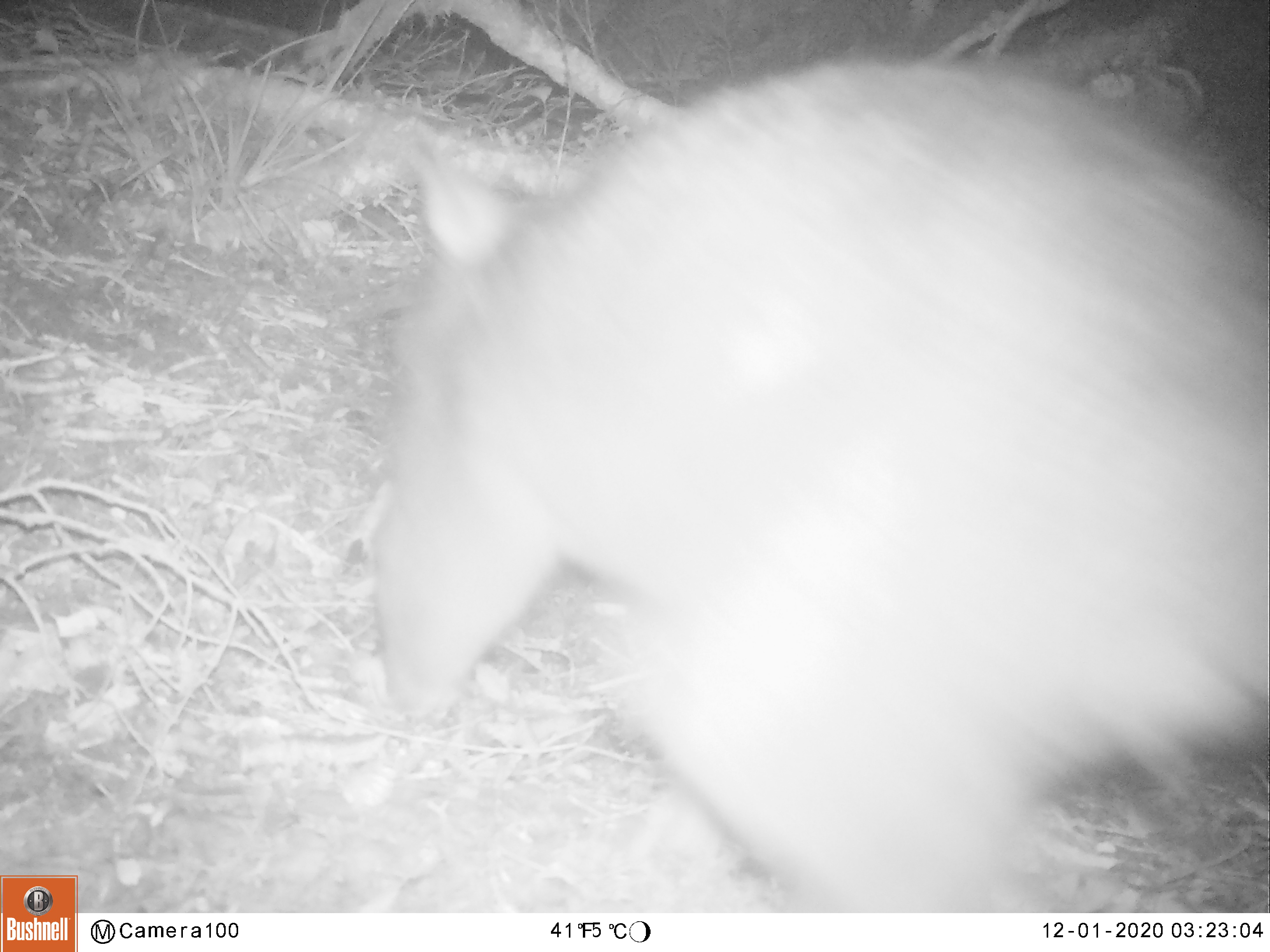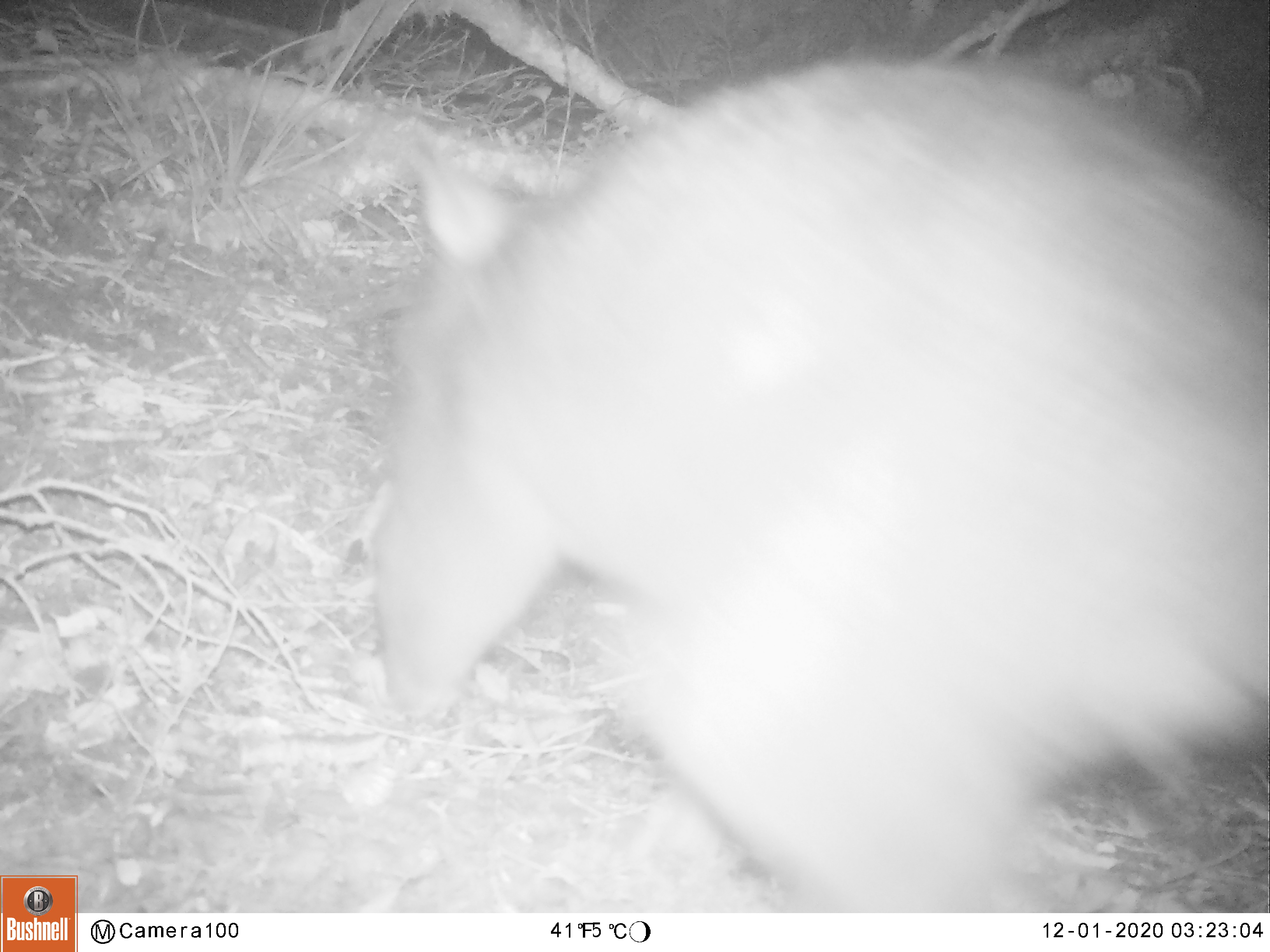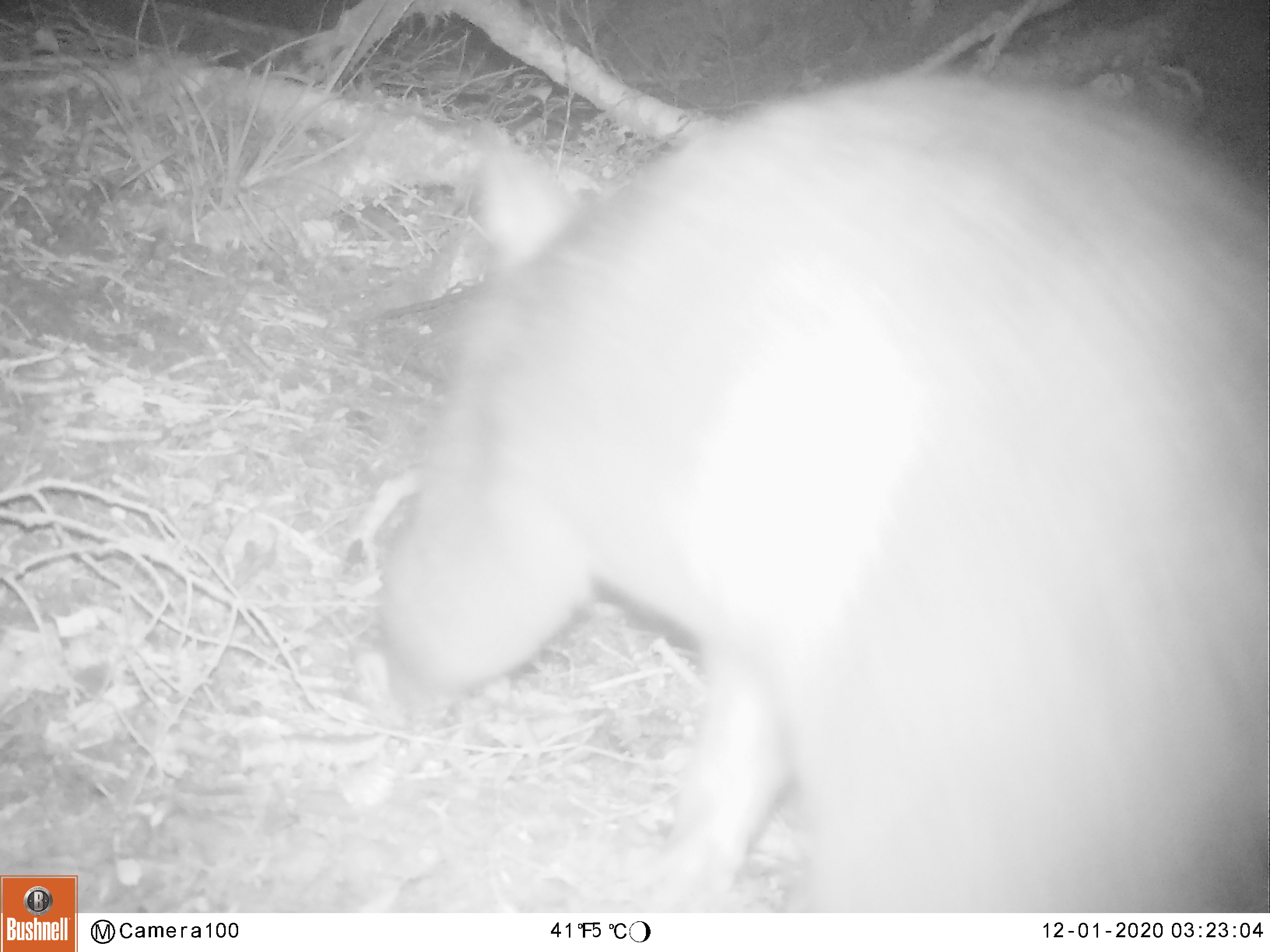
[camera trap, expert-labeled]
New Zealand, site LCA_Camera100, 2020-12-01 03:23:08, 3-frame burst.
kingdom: Animalia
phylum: Chordata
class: Mammalia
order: Diprotodontia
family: Phalangeridae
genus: Trichosurus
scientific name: Trichosurus vulpecula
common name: common brushtail possum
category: possum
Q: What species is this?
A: Possum (common brushtail possum) (Trichosurus vulpecula).